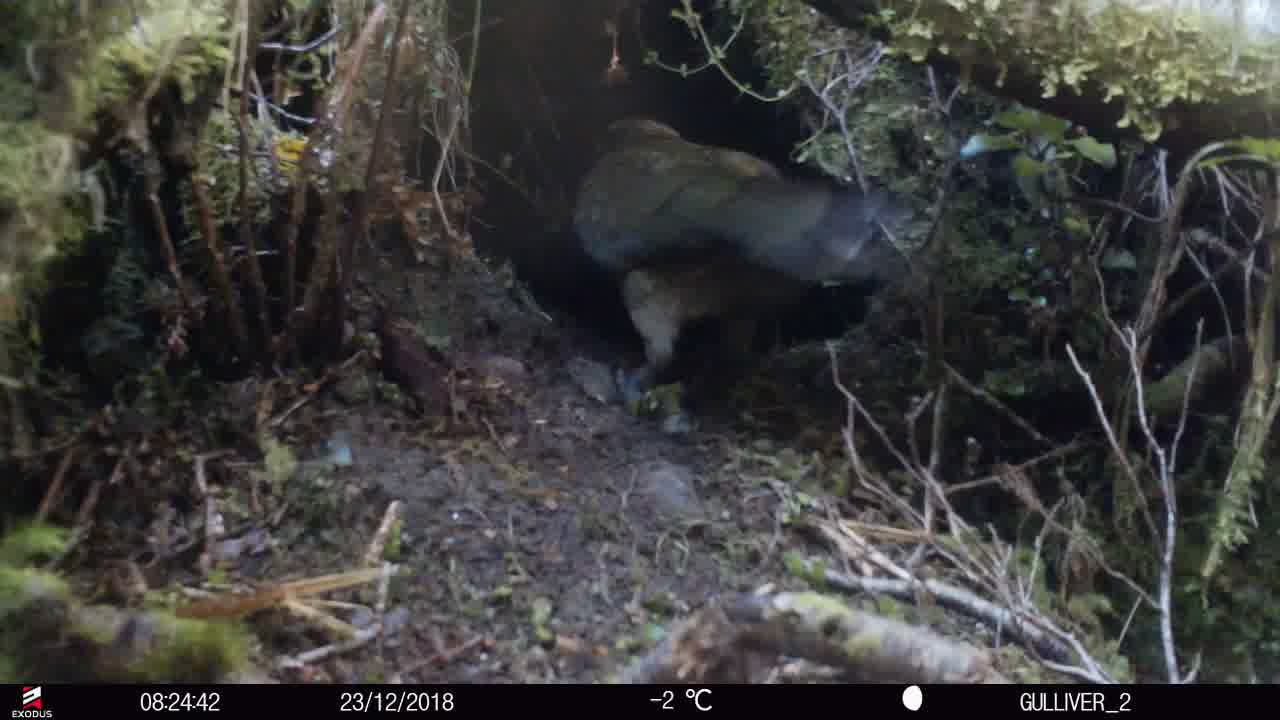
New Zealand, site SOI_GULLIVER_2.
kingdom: Animalia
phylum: Chordata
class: Aves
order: Psittaciformes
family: Strigopidae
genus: Nestor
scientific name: Nestor notabilis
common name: kea